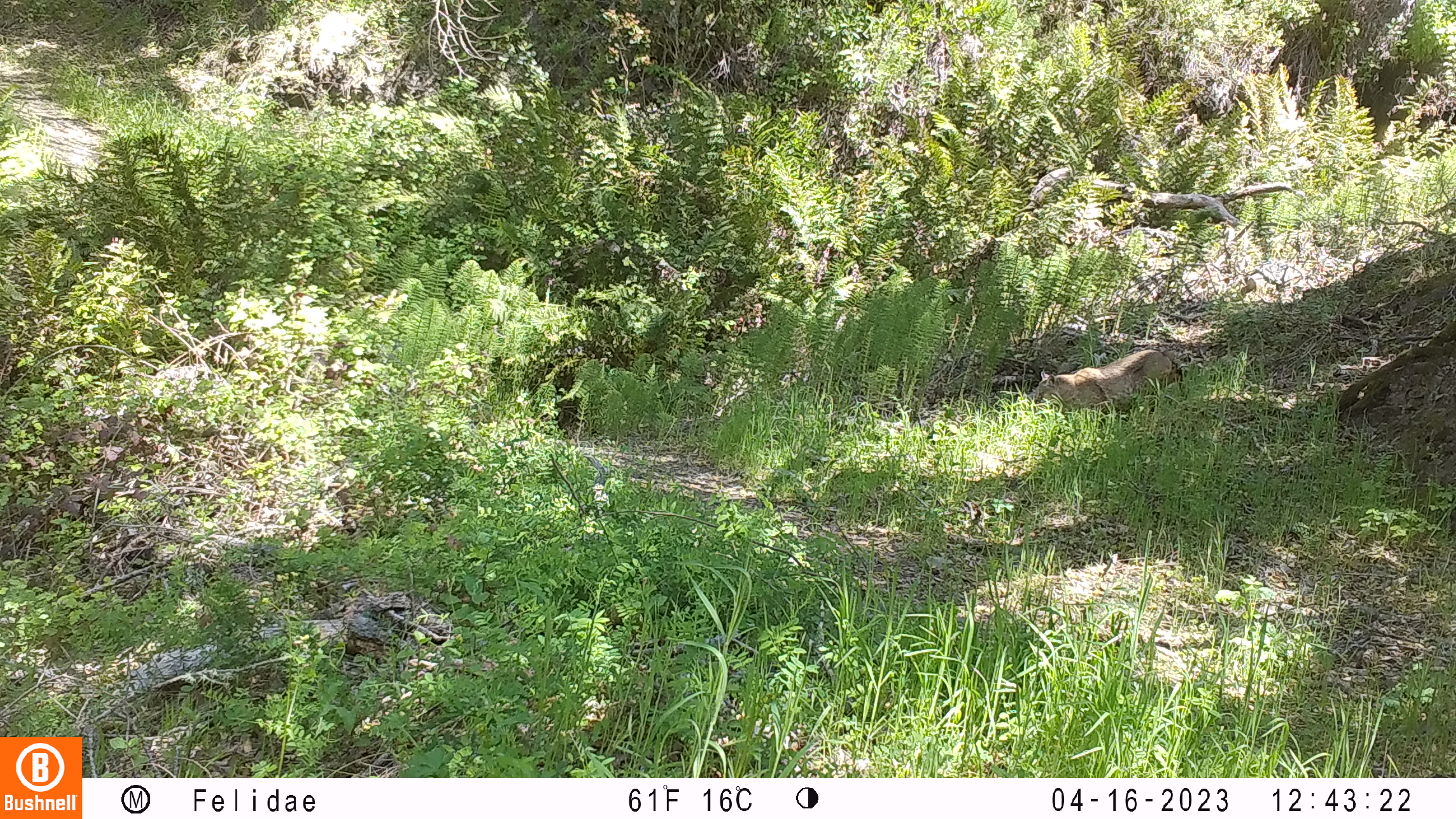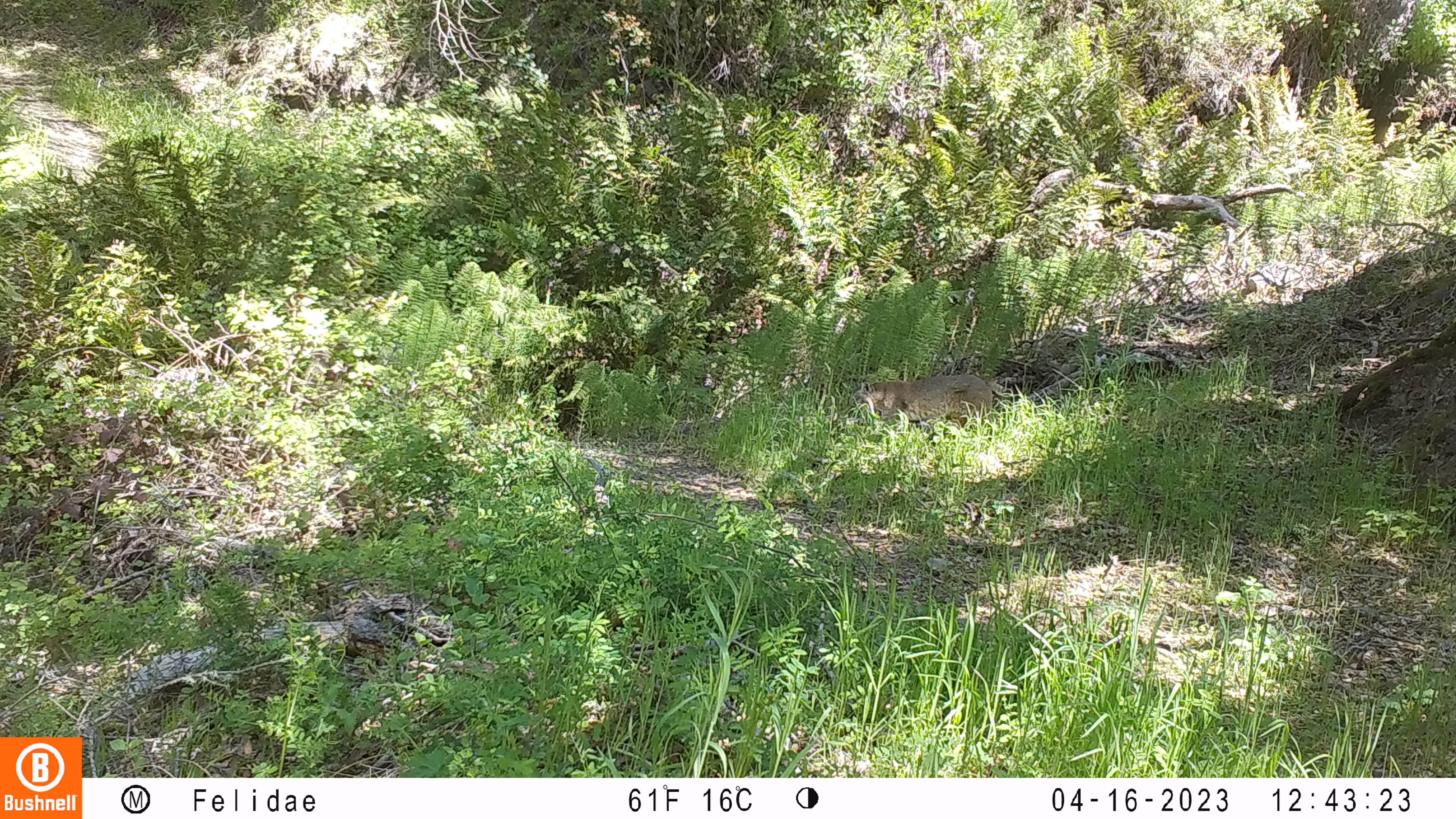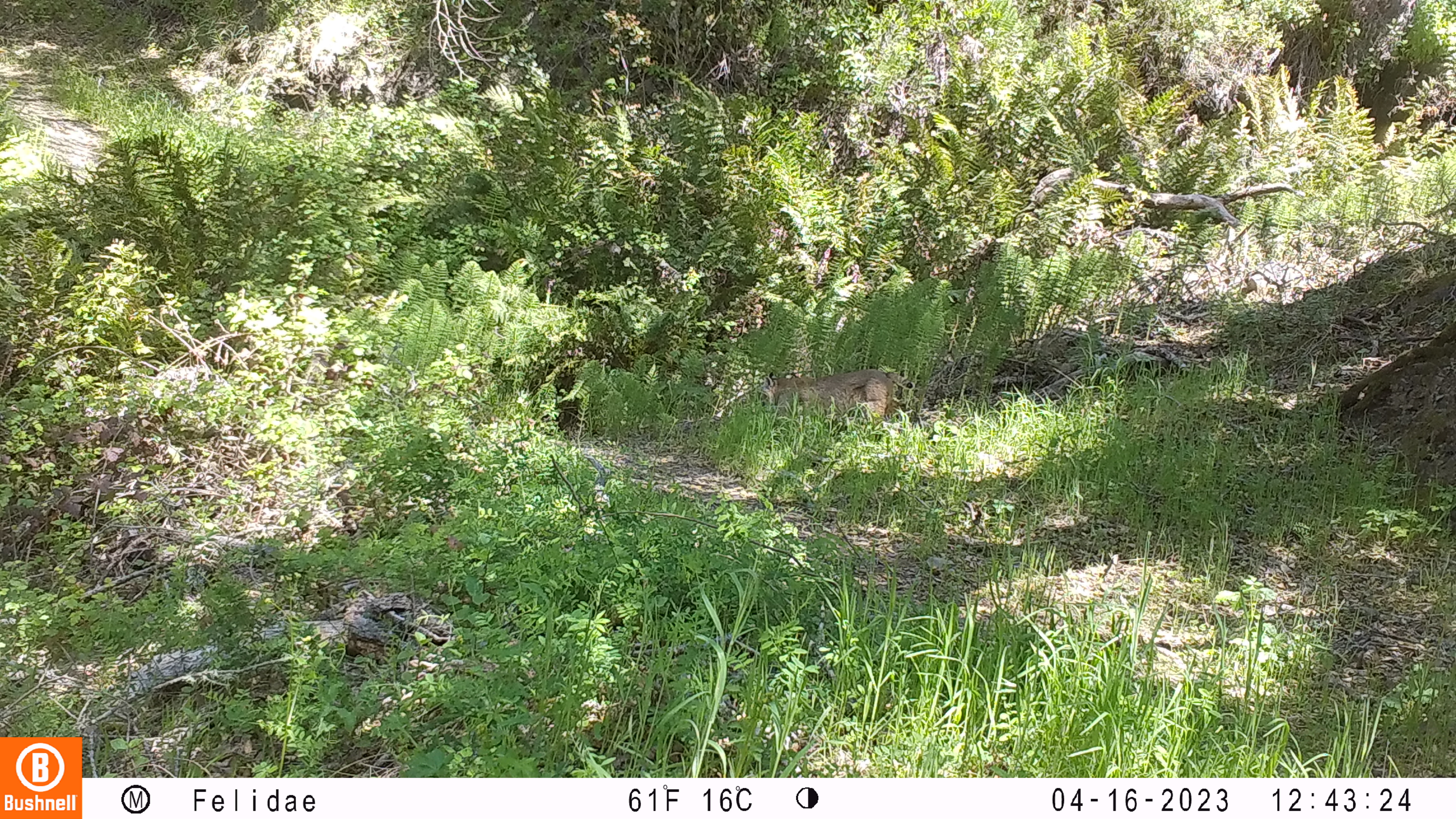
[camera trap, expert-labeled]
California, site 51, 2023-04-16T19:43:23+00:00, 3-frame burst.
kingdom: Animalia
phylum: Chordata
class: Mammalia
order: Carnivora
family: Felidae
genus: Lynx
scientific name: Lynx rufus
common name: bobcat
Bobcat (Lynx rufus).